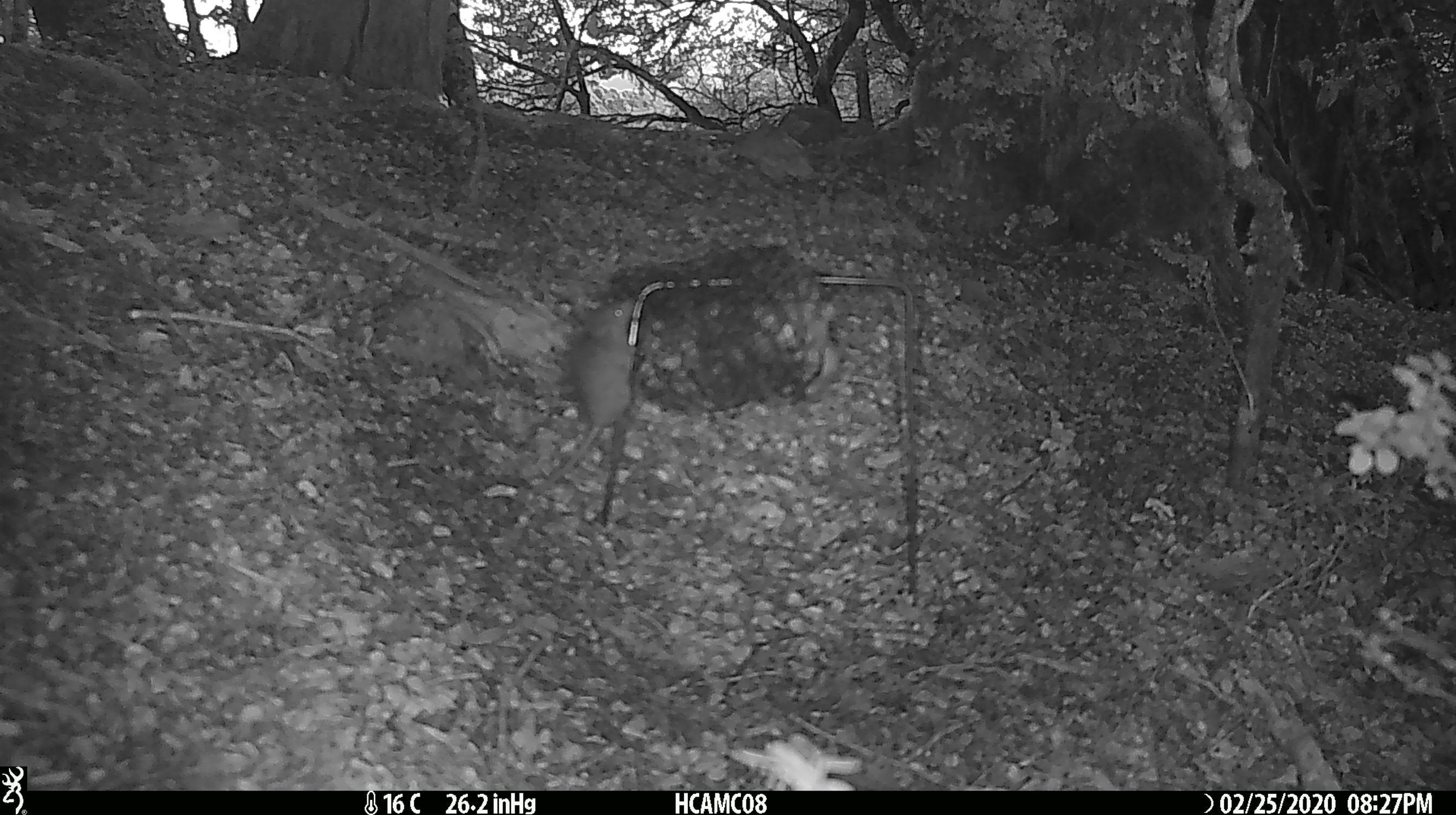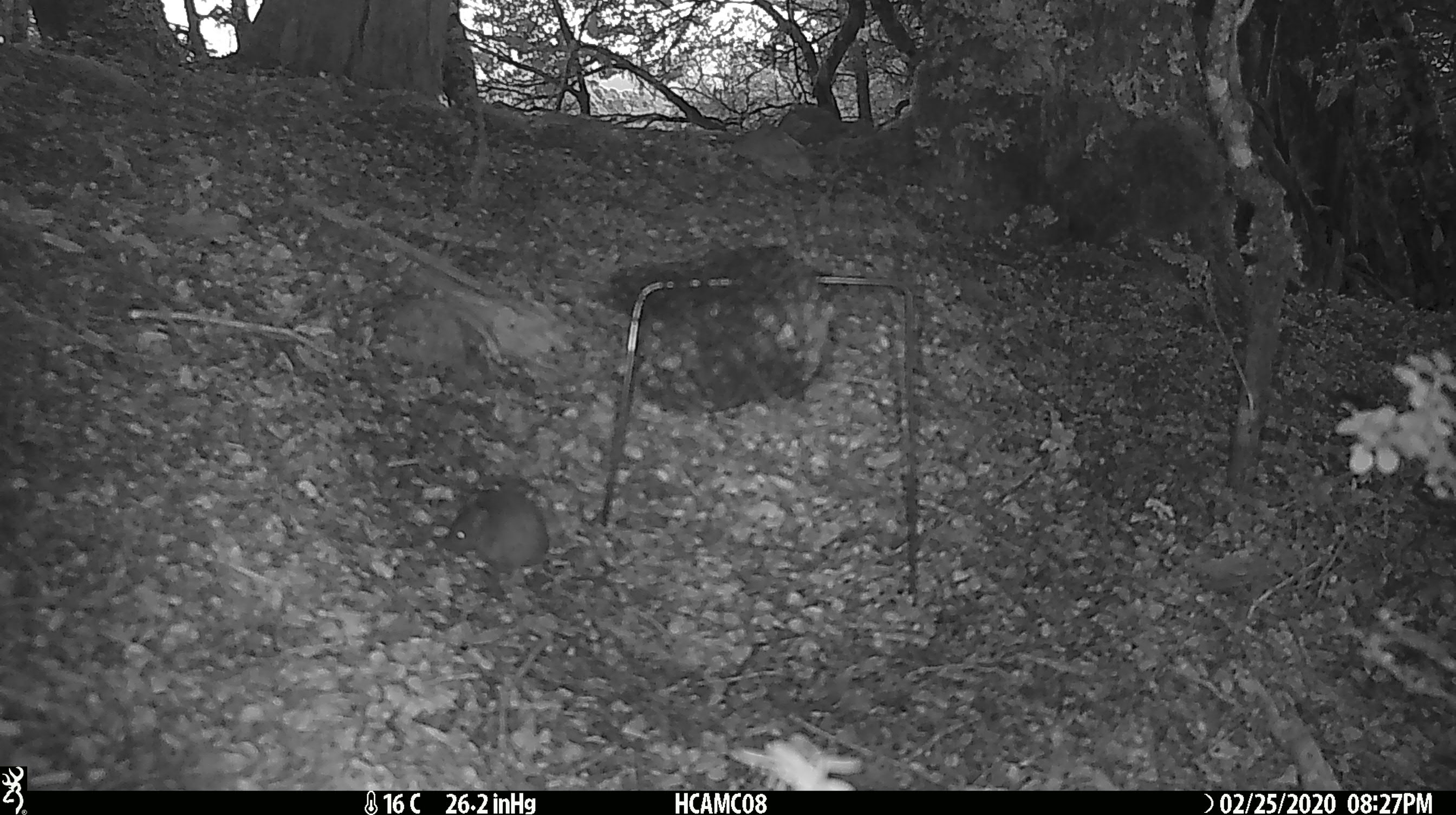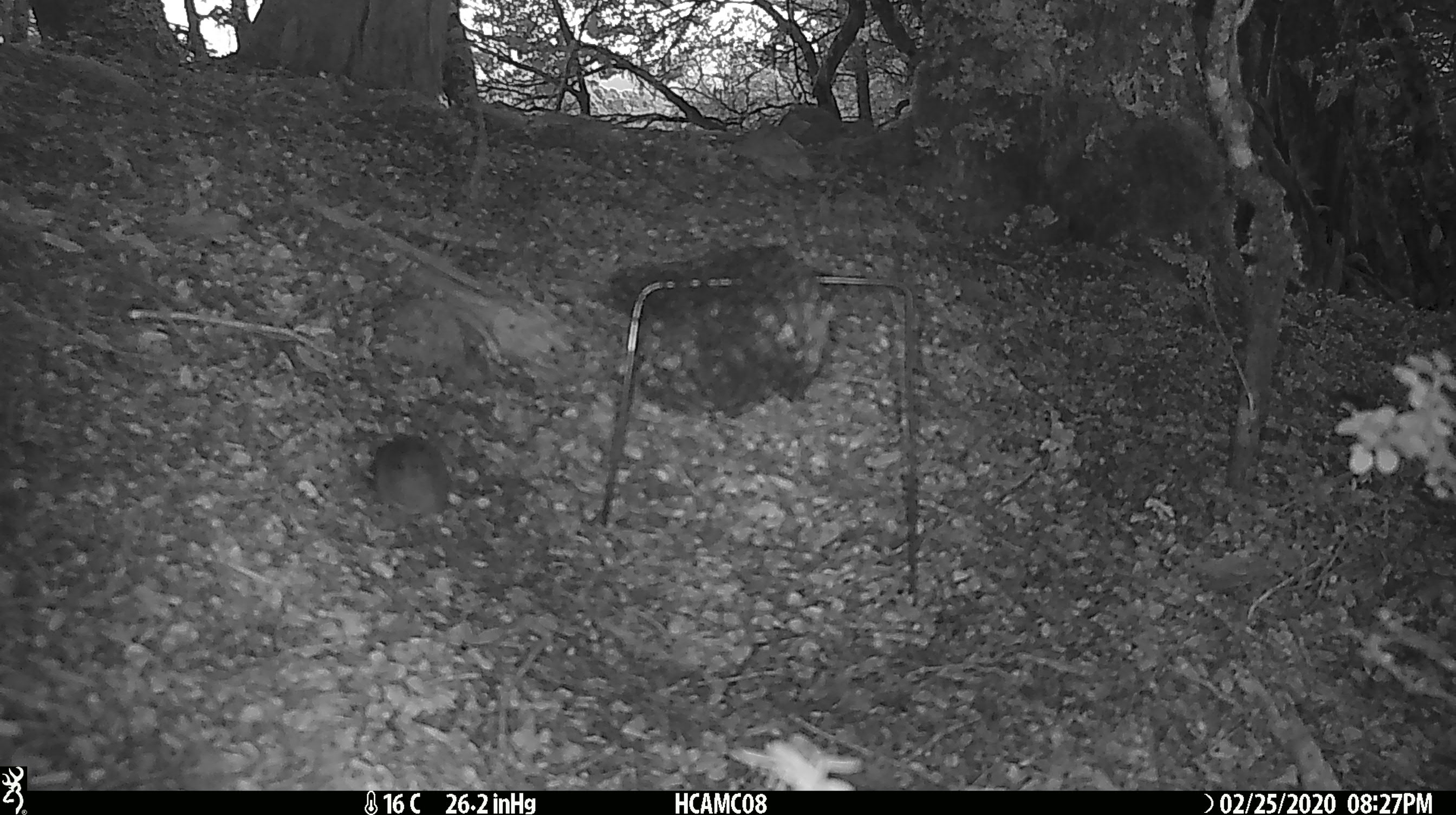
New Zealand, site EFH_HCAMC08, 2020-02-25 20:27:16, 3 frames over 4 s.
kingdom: Animalia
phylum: Chordata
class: Mammalia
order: Rodentia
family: Muridae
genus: Mus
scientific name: Mus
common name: mouse